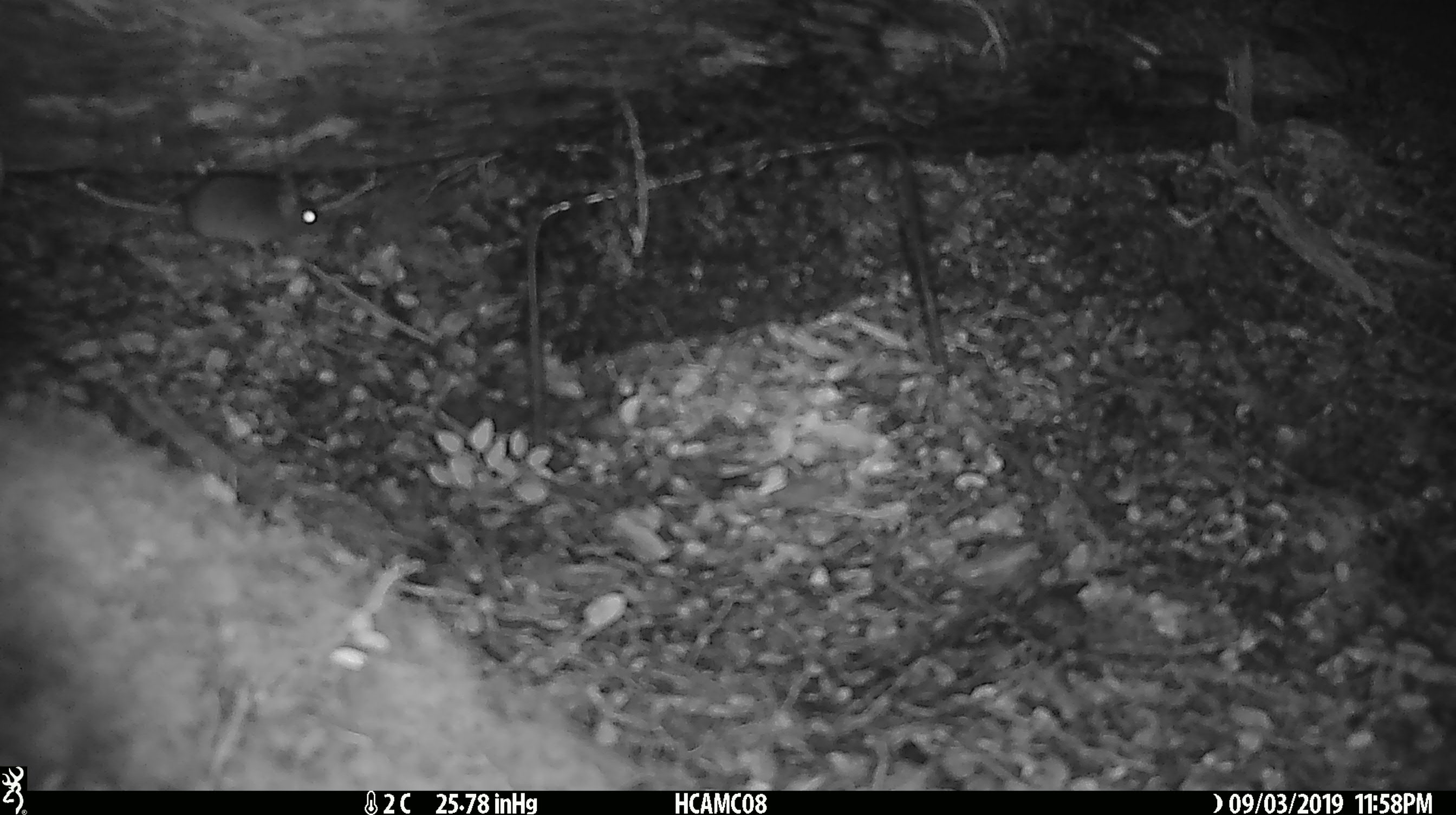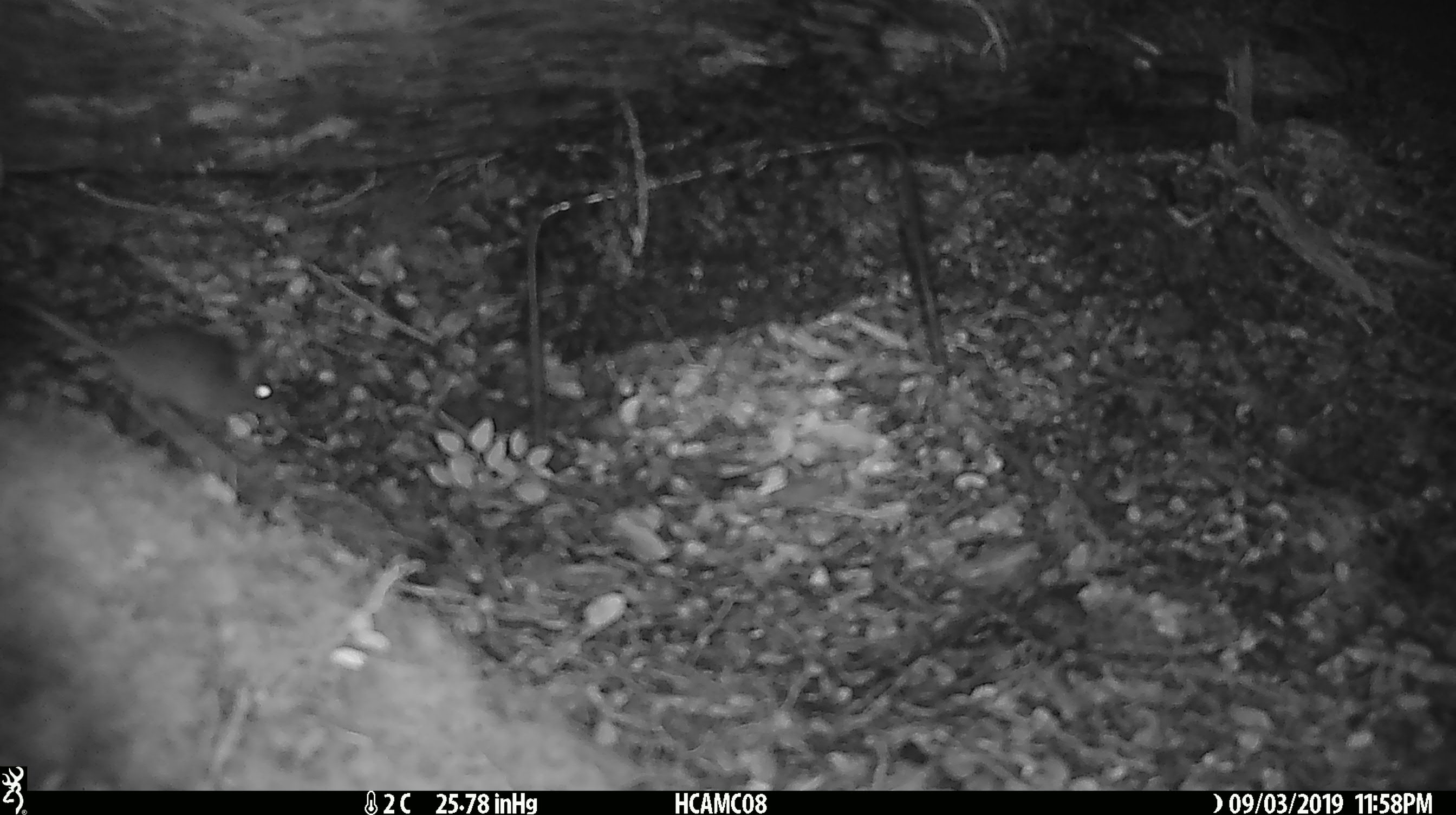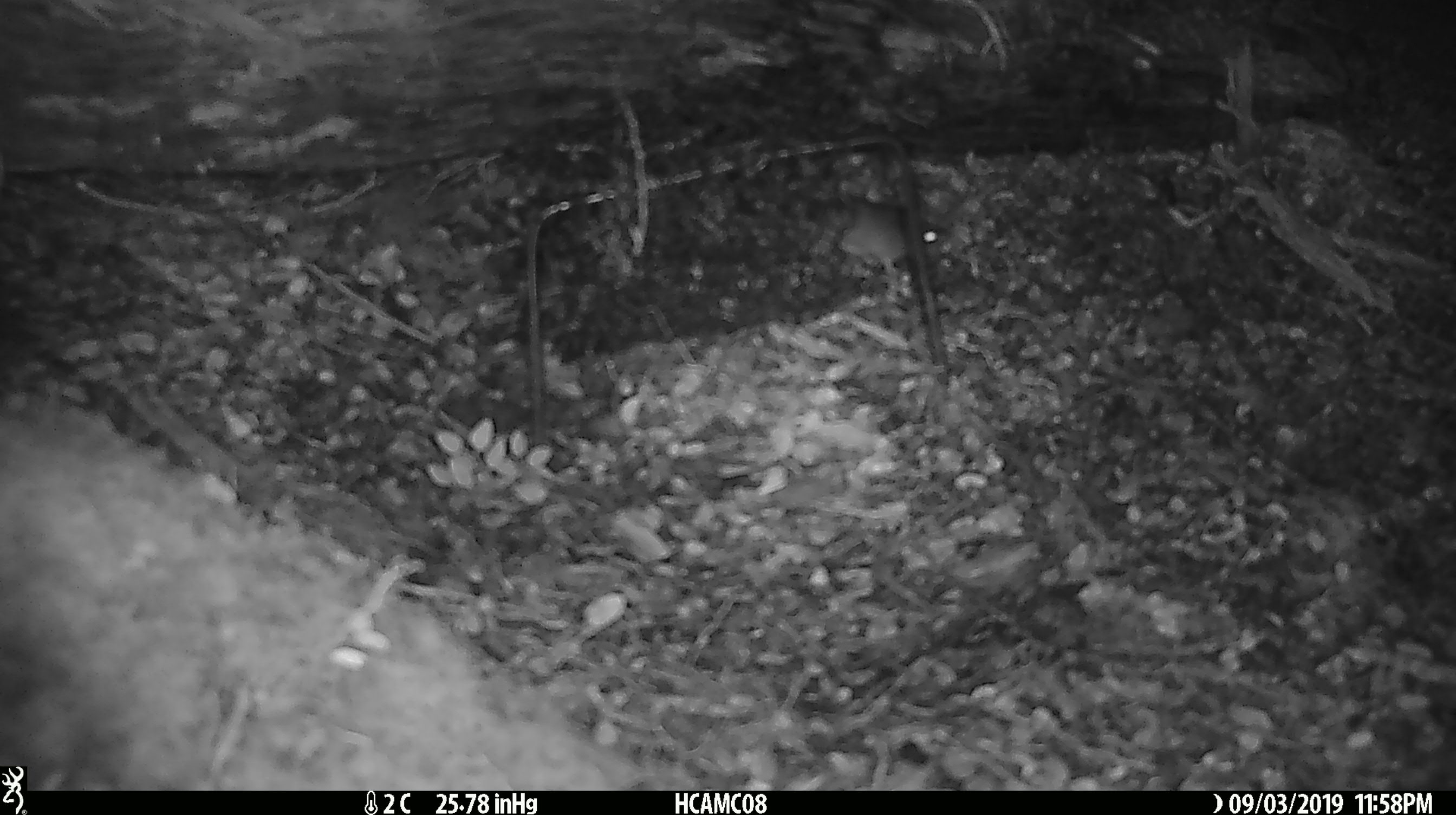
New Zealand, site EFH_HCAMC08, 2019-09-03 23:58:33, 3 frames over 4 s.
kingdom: Animalia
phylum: Chordata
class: Mammalia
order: Rodentia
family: Muridae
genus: Mus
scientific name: Mus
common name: mouse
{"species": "mouse (Mus)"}